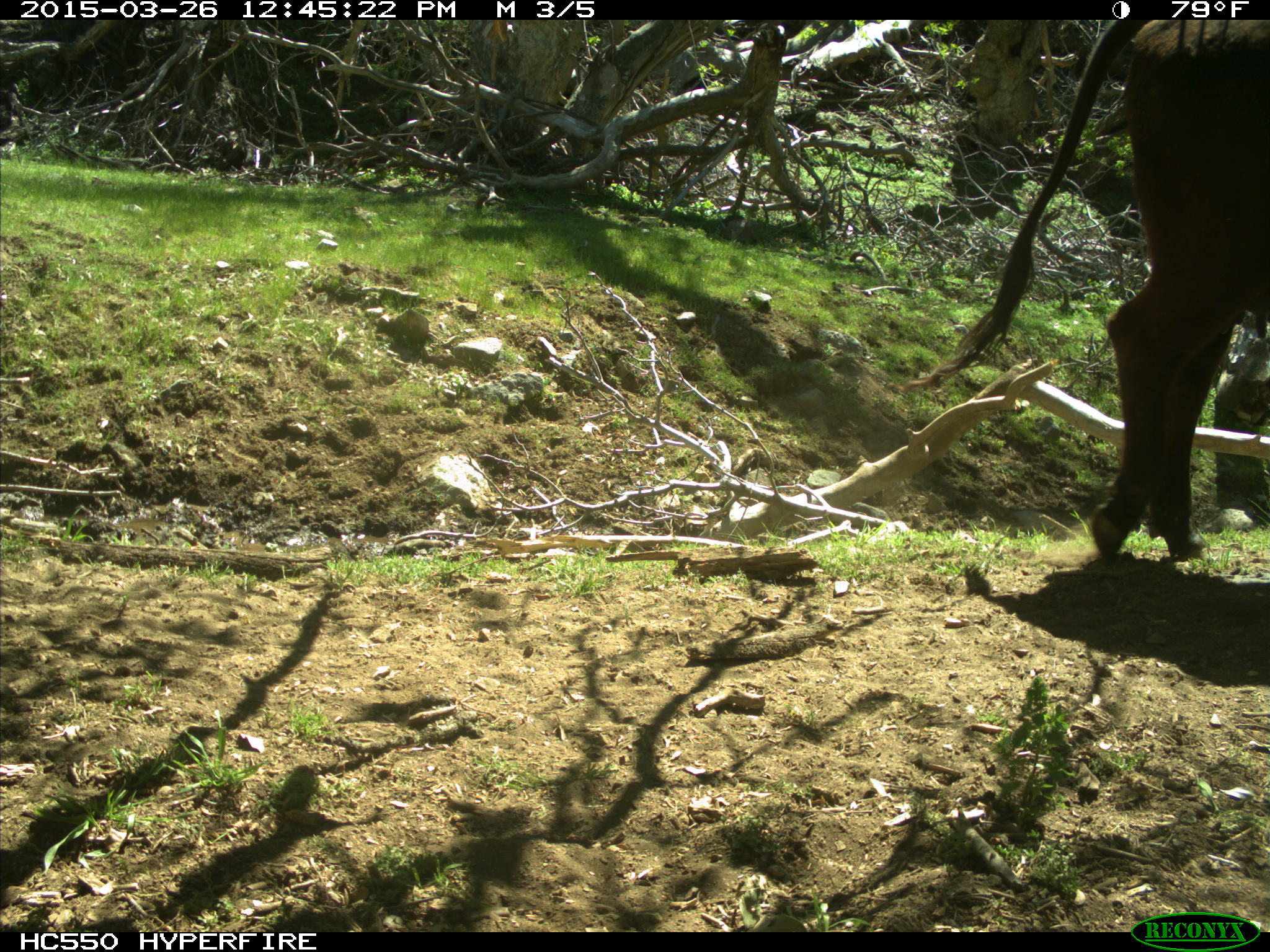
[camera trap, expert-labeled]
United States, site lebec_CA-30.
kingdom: Animalia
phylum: Chordata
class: Mammalia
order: Artiodactyla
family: Bovidae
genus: Bos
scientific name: Bos taurus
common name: domestic cow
Bos taurus (domestic cow).